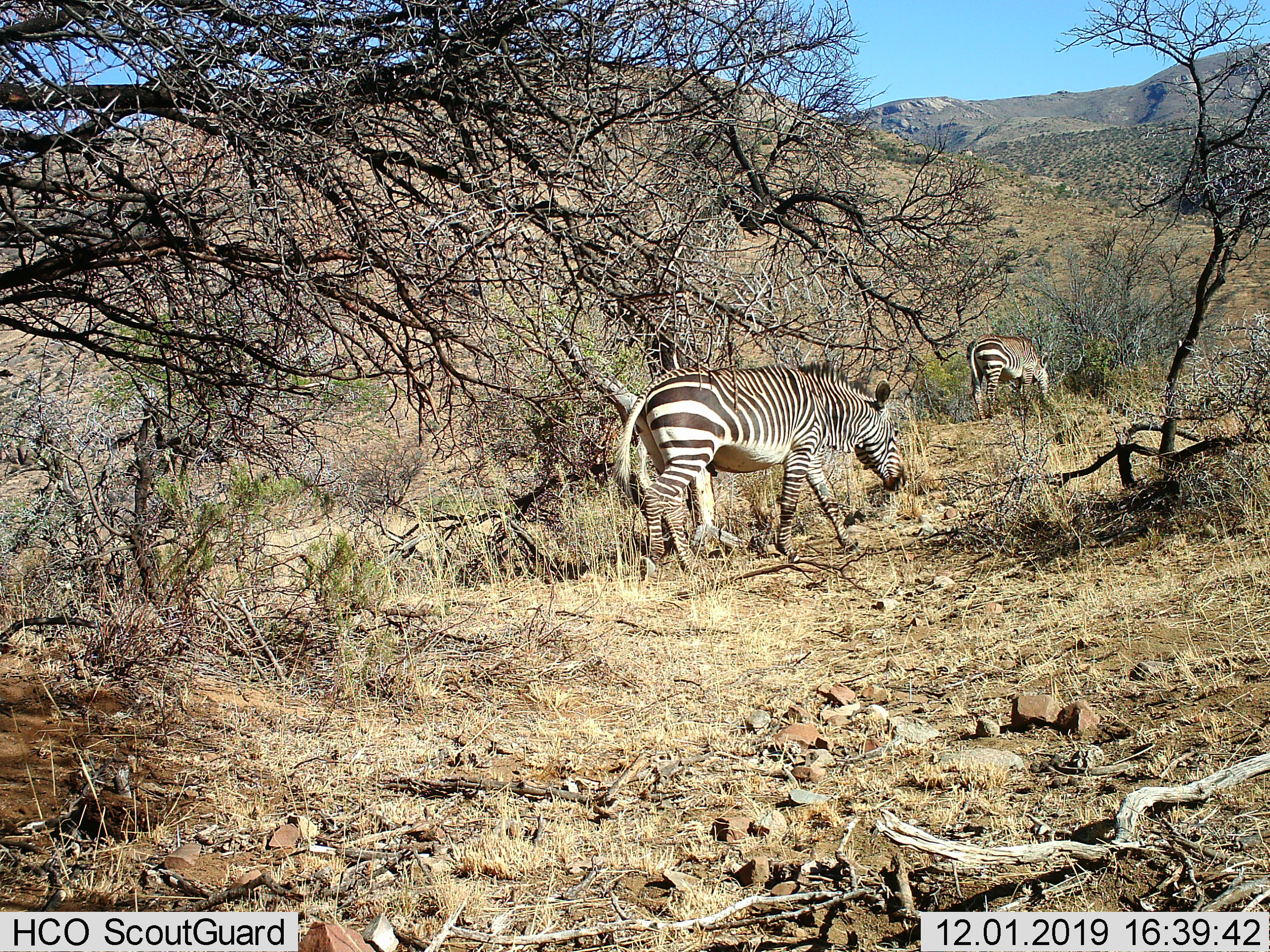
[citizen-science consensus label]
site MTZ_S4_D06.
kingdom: Animalia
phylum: Chordata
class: Mammalia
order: Perissodactyla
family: Equidae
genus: Equus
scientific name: Equus zebra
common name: mountain zebra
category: zebramountain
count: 2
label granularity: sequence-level